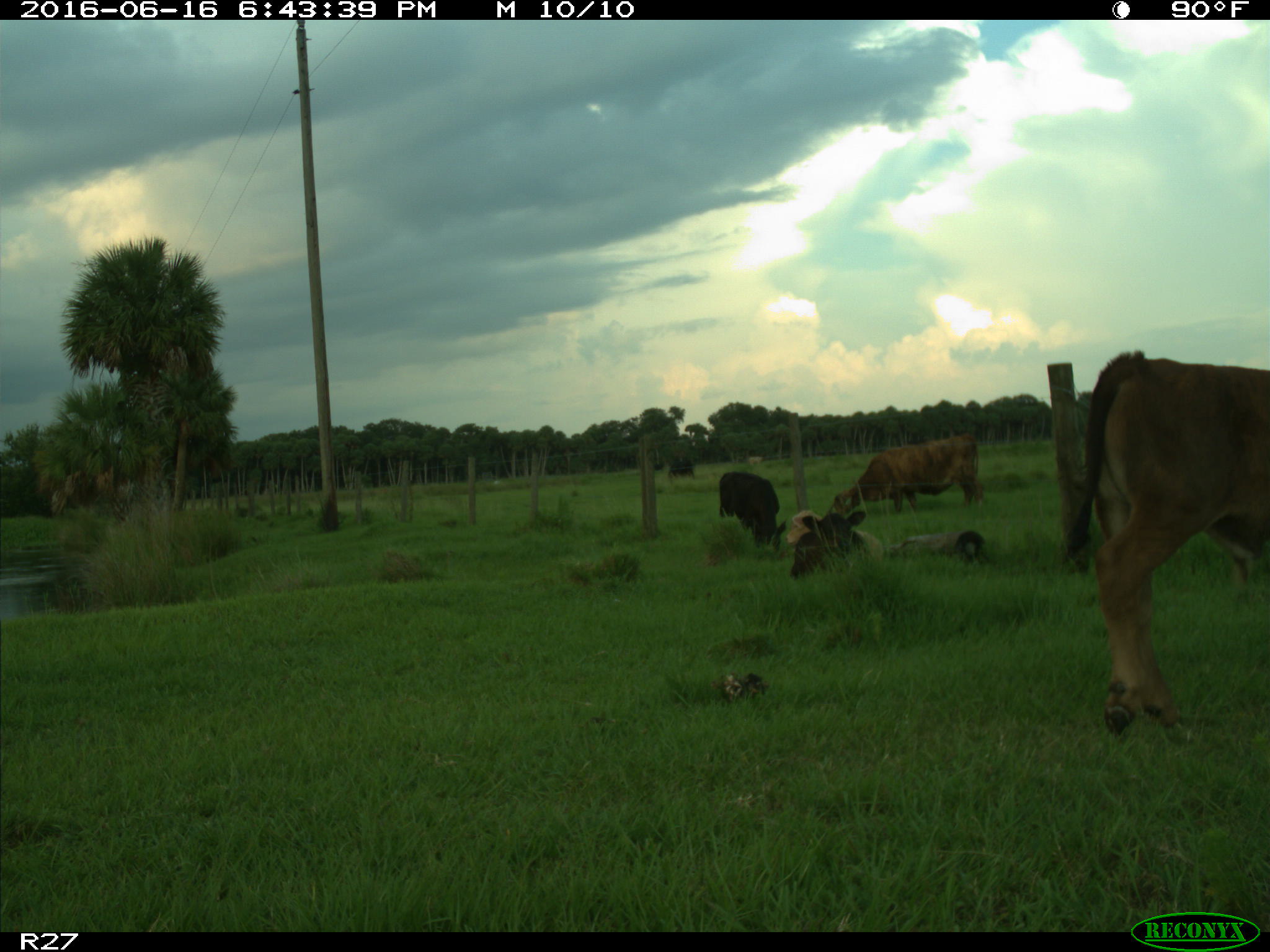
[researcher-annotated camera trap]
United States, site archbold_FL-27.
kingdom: Animalia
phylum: Chordata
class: Mammalia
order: Artiodactyla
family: Bovidae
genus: Bos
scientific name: Bos taurus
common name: domestic cow